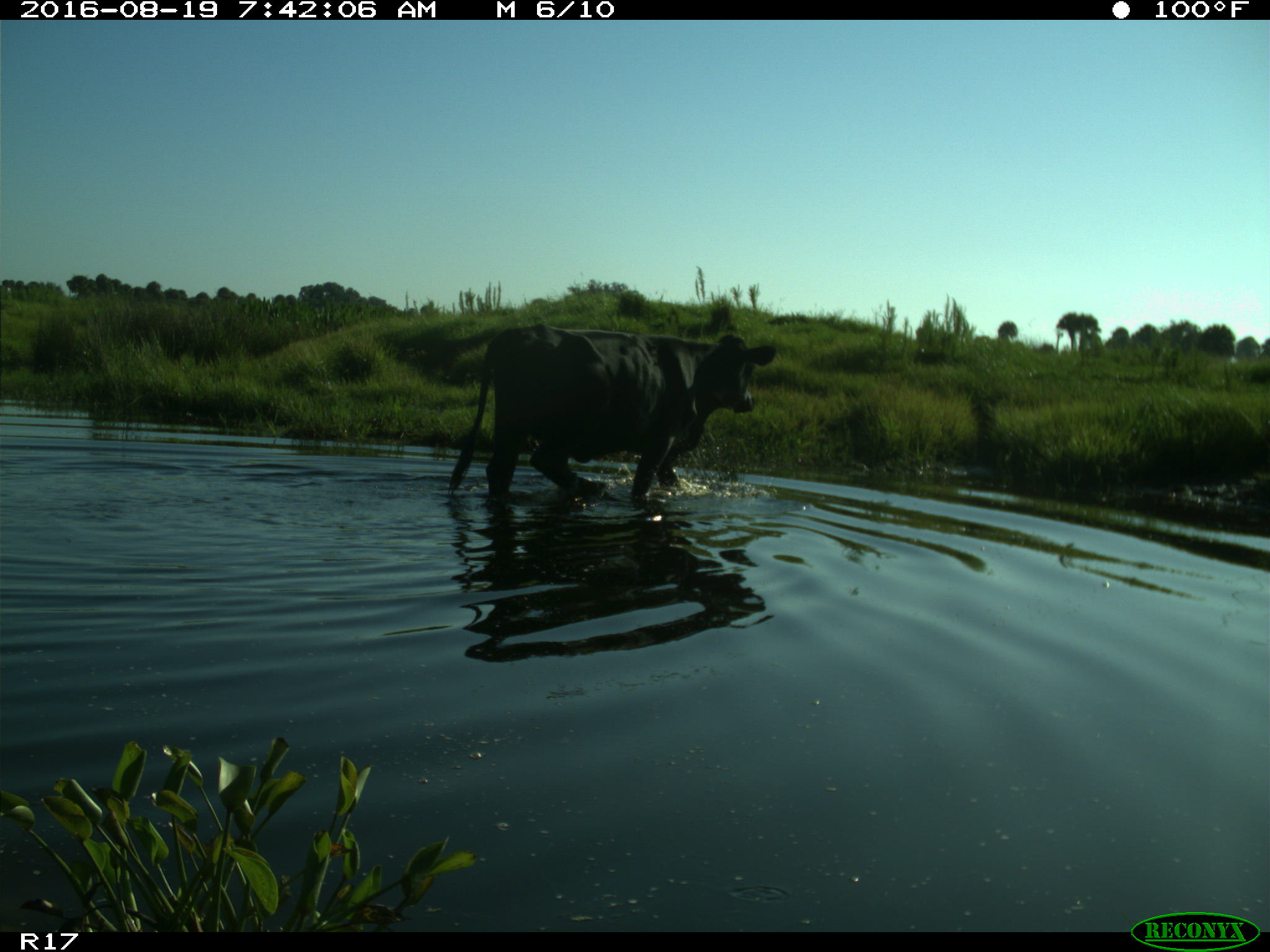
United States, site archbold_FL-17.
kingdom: Animalia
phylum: Chordata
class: Mammalia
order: Artiodactyla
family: Bovidae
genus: Bos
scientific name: Bos taurus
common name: domestic cow